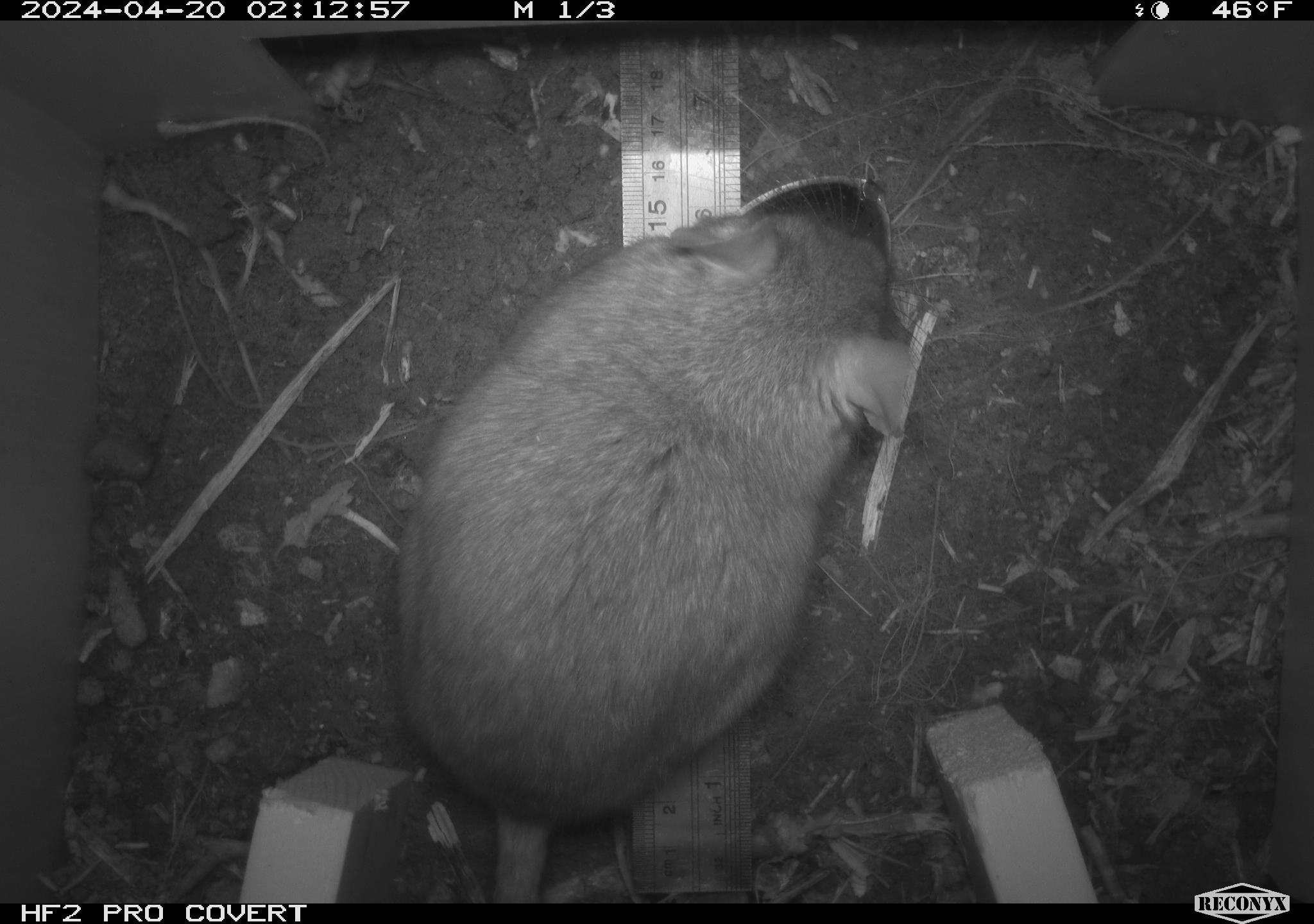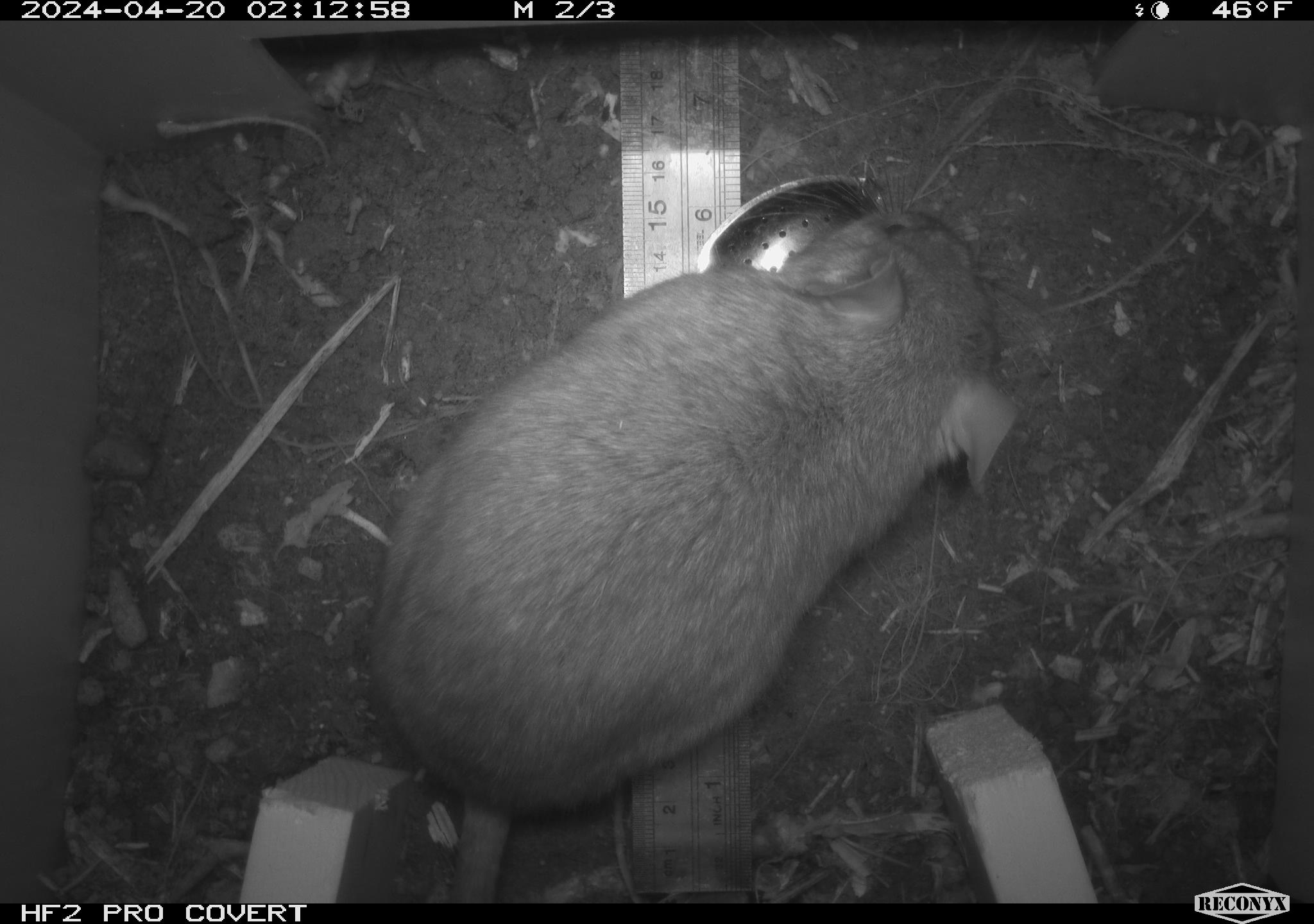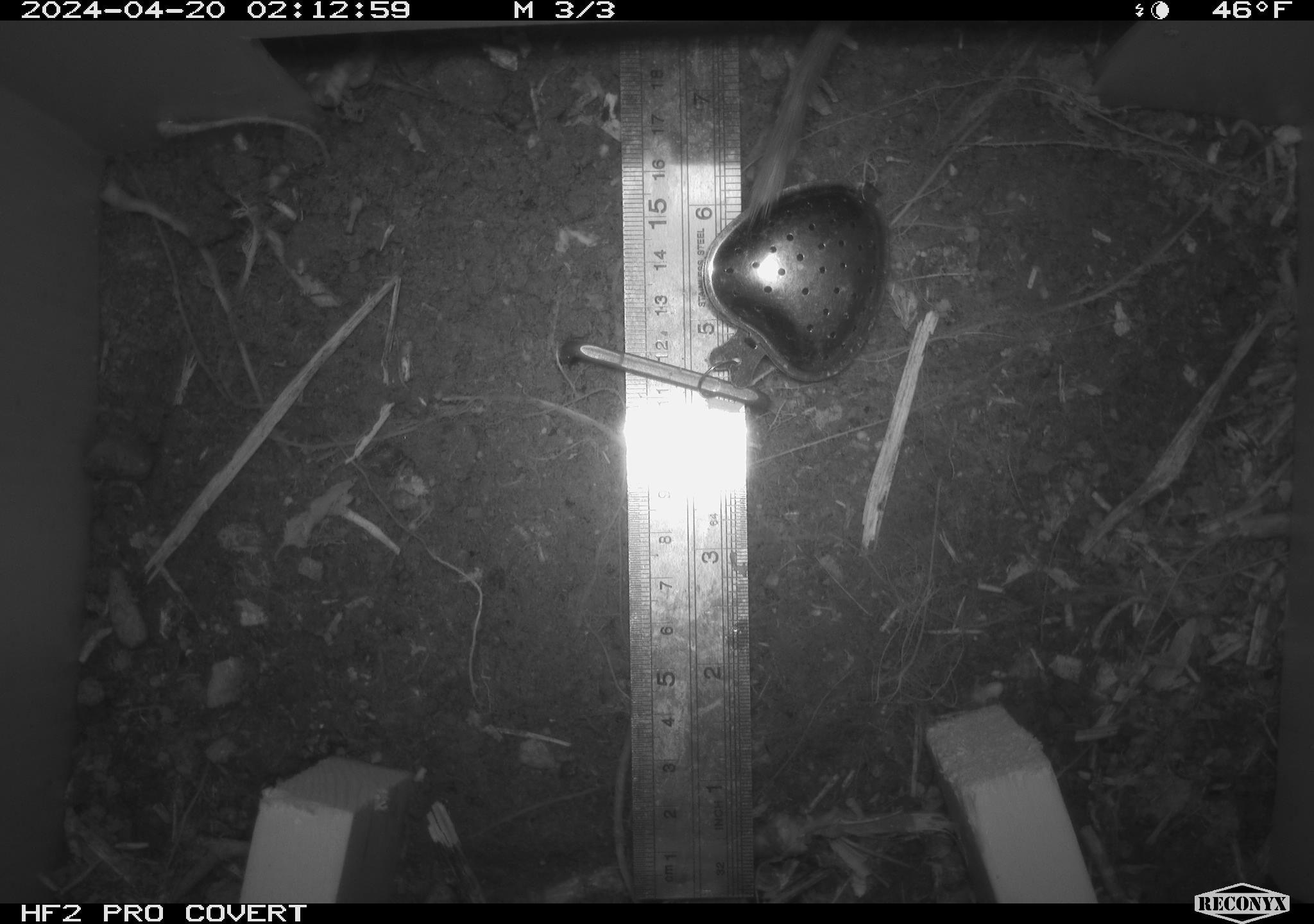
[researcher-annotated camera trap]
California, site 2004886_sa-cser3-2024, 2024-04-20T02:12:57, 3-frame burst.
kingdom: Animalia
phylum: Chordata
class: Mammalia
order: Rodentia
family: Muridae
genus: Rattus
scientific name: Rattus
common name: rat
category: rattus species